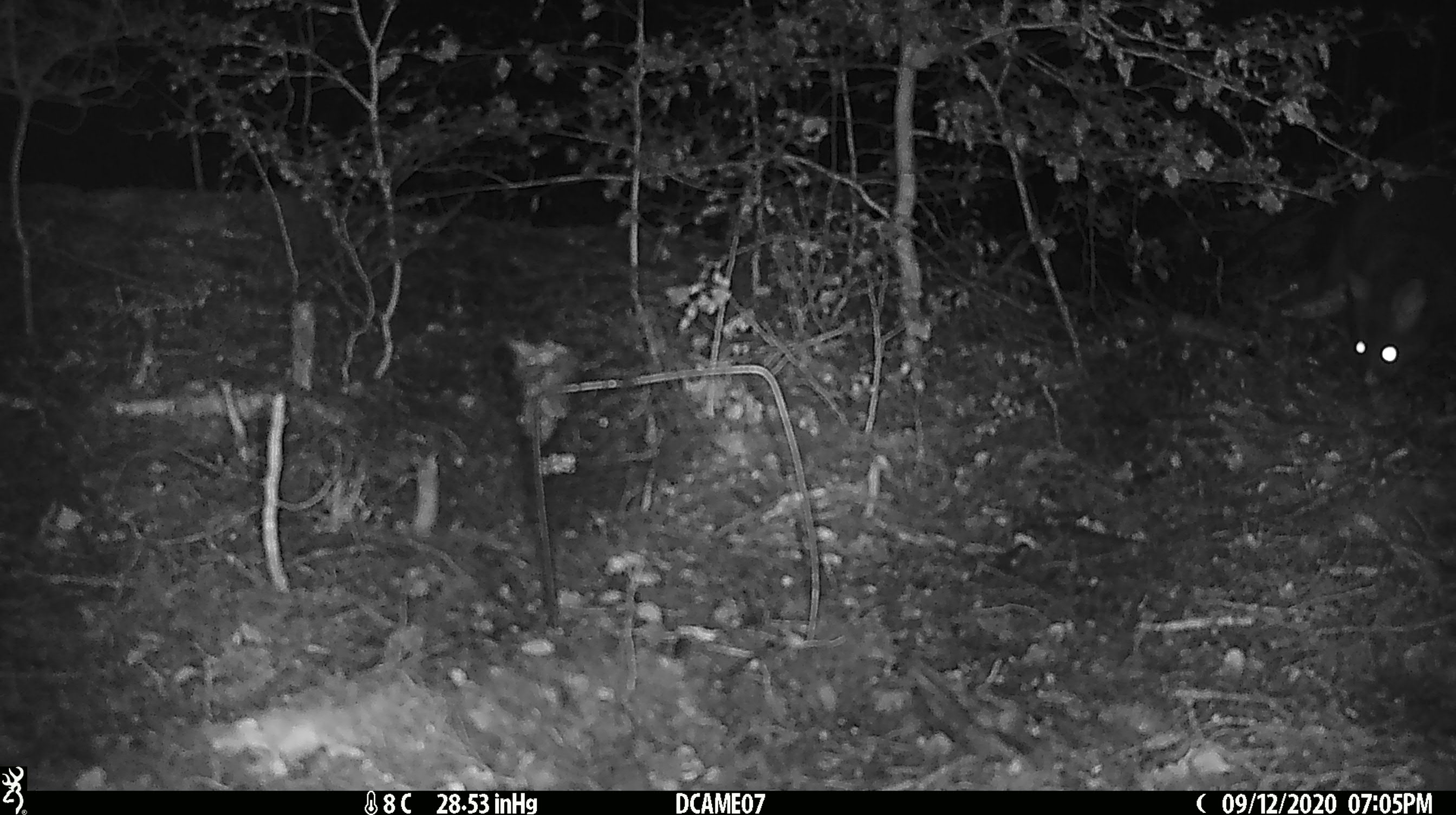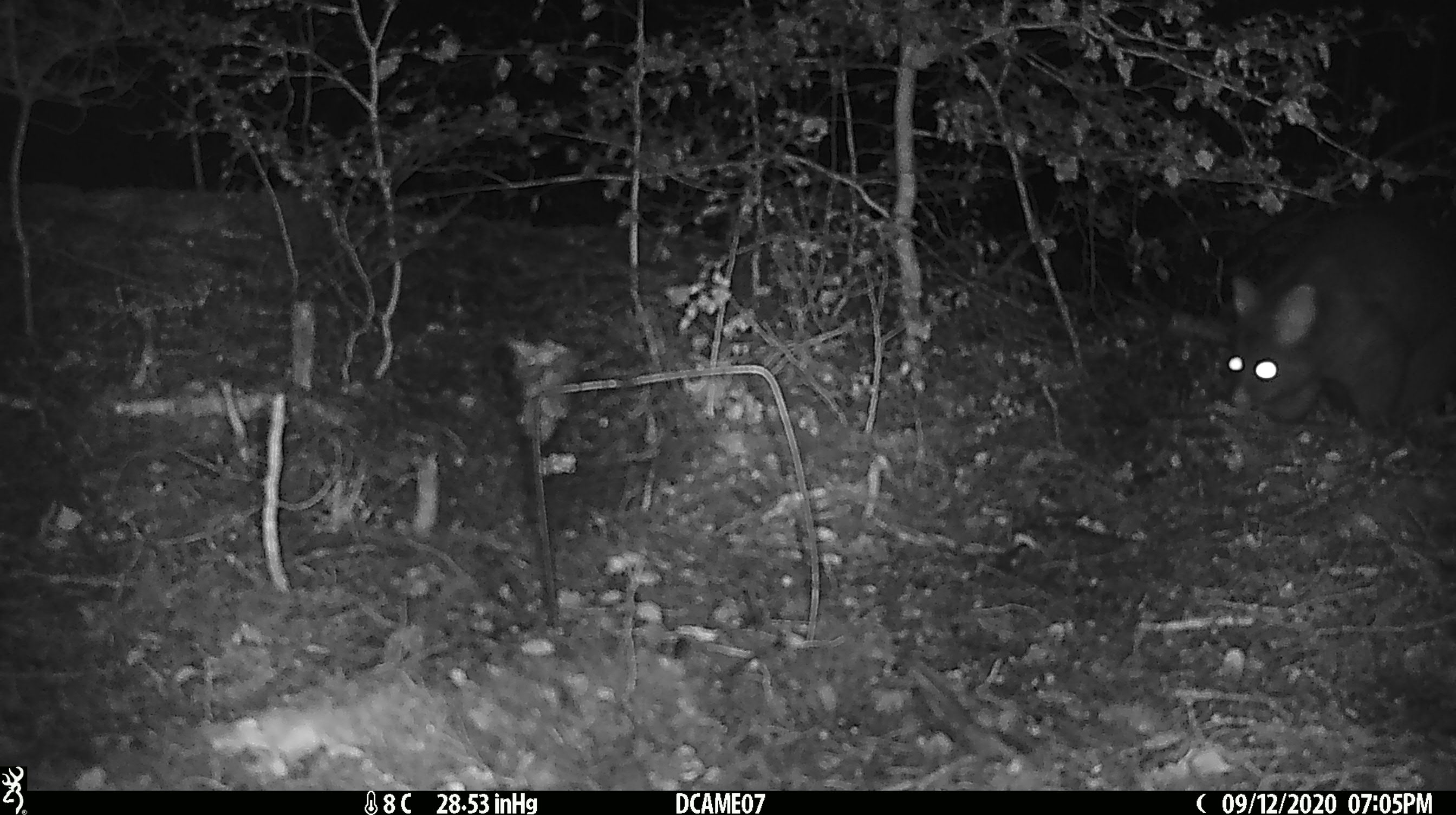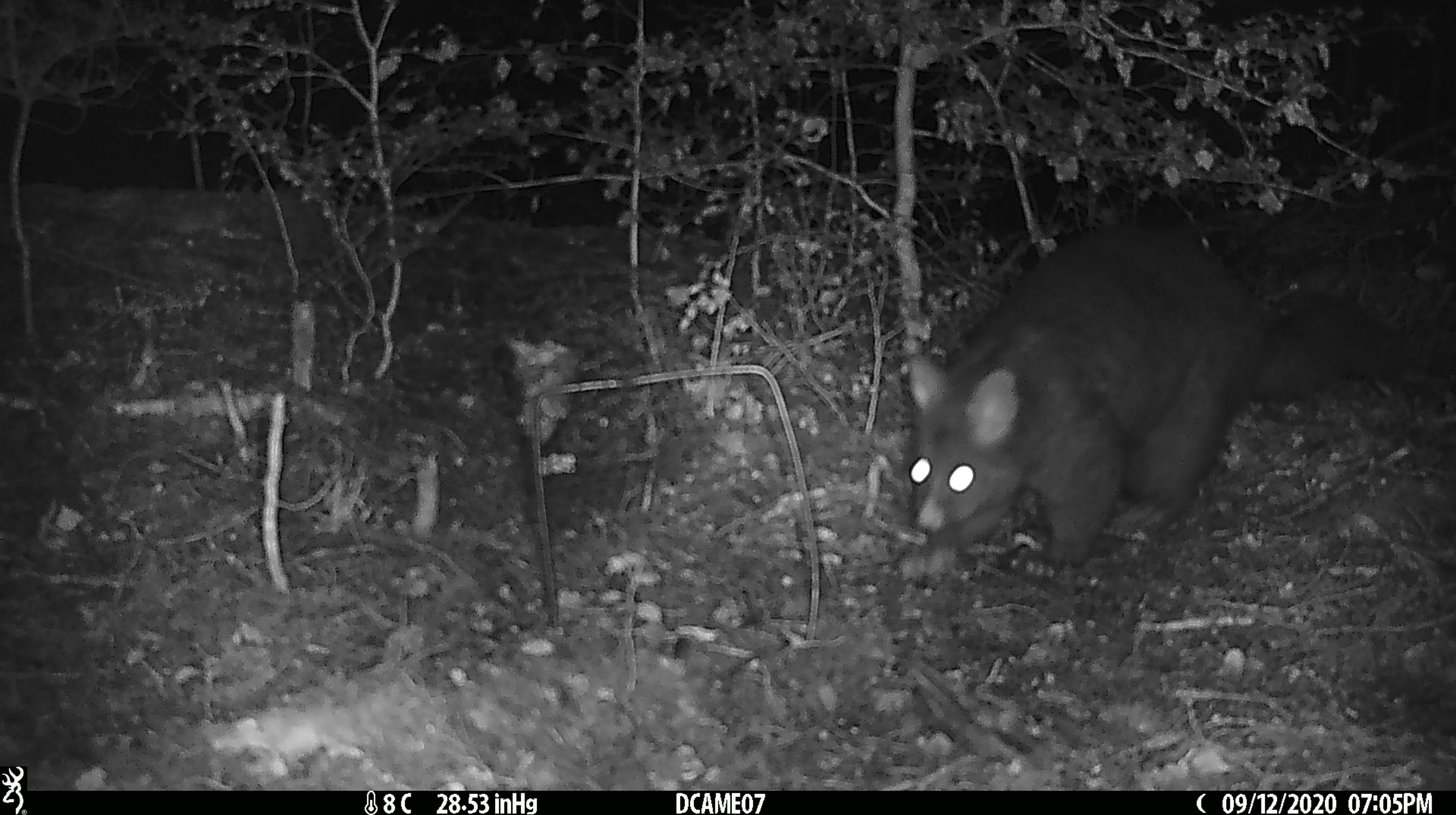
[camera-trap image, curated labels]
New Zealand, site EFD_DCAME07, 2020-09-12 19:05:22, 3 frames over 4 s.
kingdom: Animalia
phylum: Chordata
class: Mammalia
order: Diprotodontia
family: Phalangeridae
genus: Trichosurus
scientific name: Trichosurus vulpecula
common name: common brushtail possum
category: possum